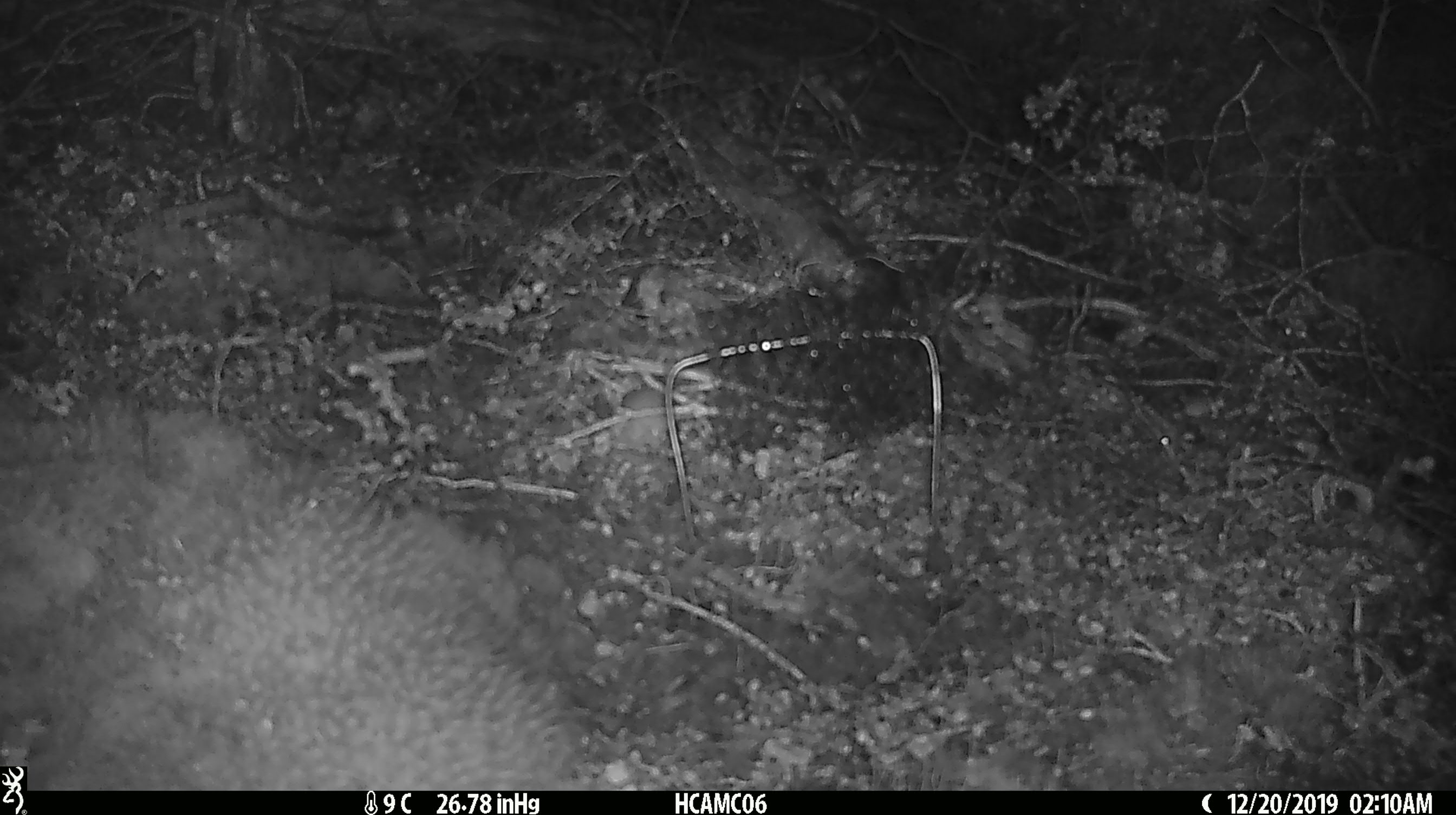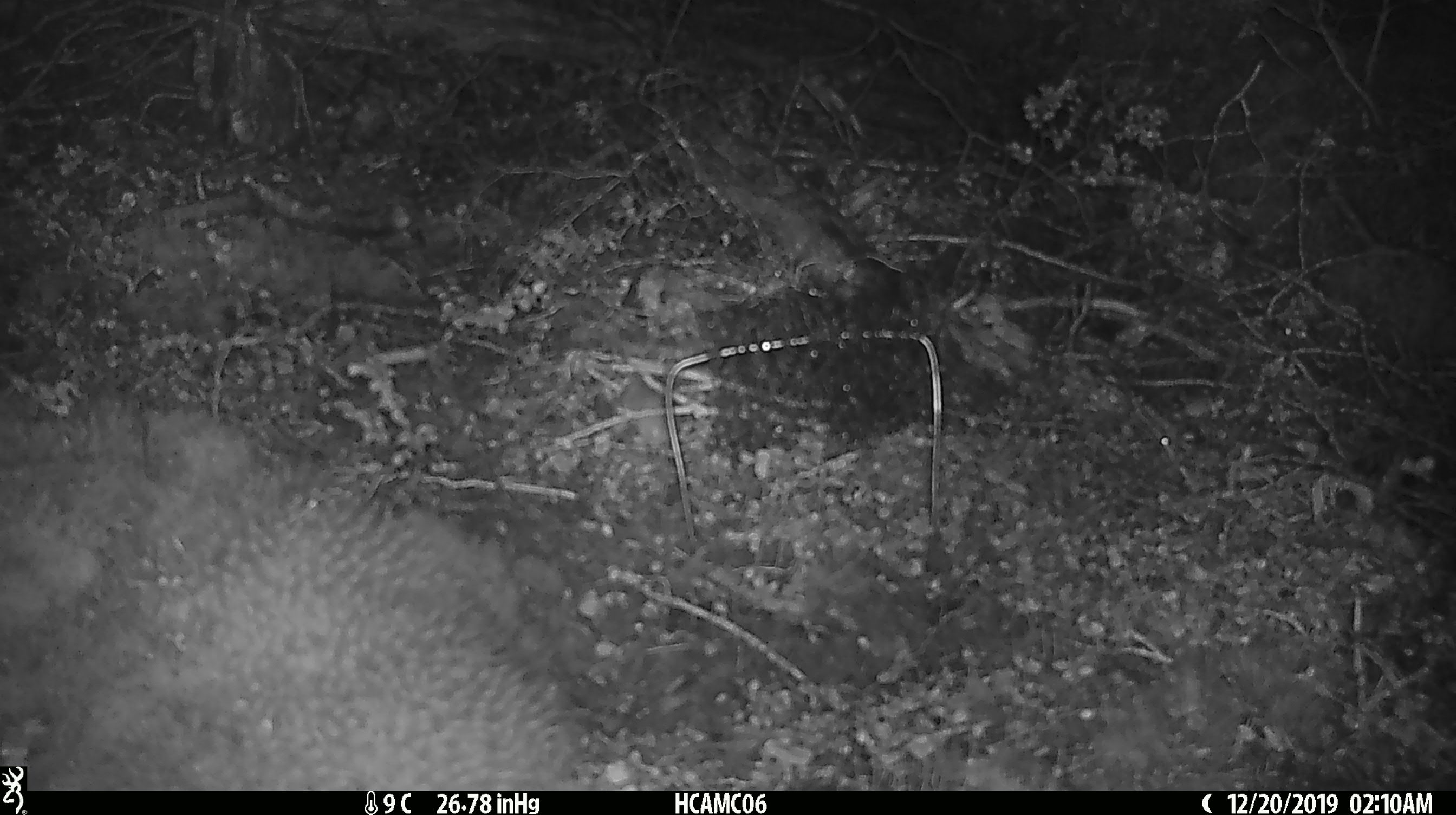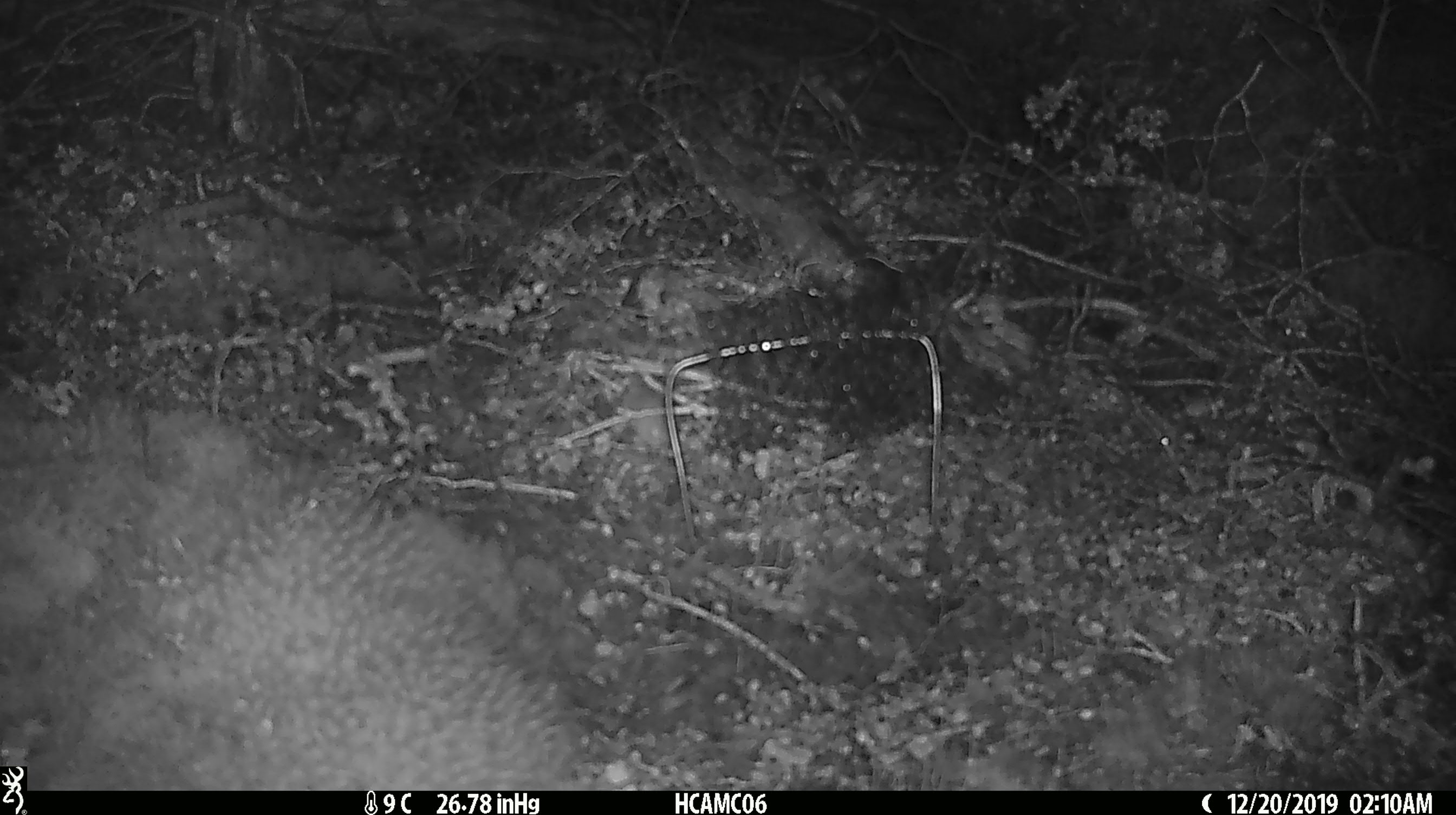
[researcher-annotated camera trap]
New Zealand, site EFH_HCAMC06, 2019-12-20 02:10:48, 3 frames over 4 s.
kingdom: Animalia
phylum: Chordata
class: Mammalia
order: Rodentia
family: Muridae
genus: Mus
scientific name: Mus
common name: mouse